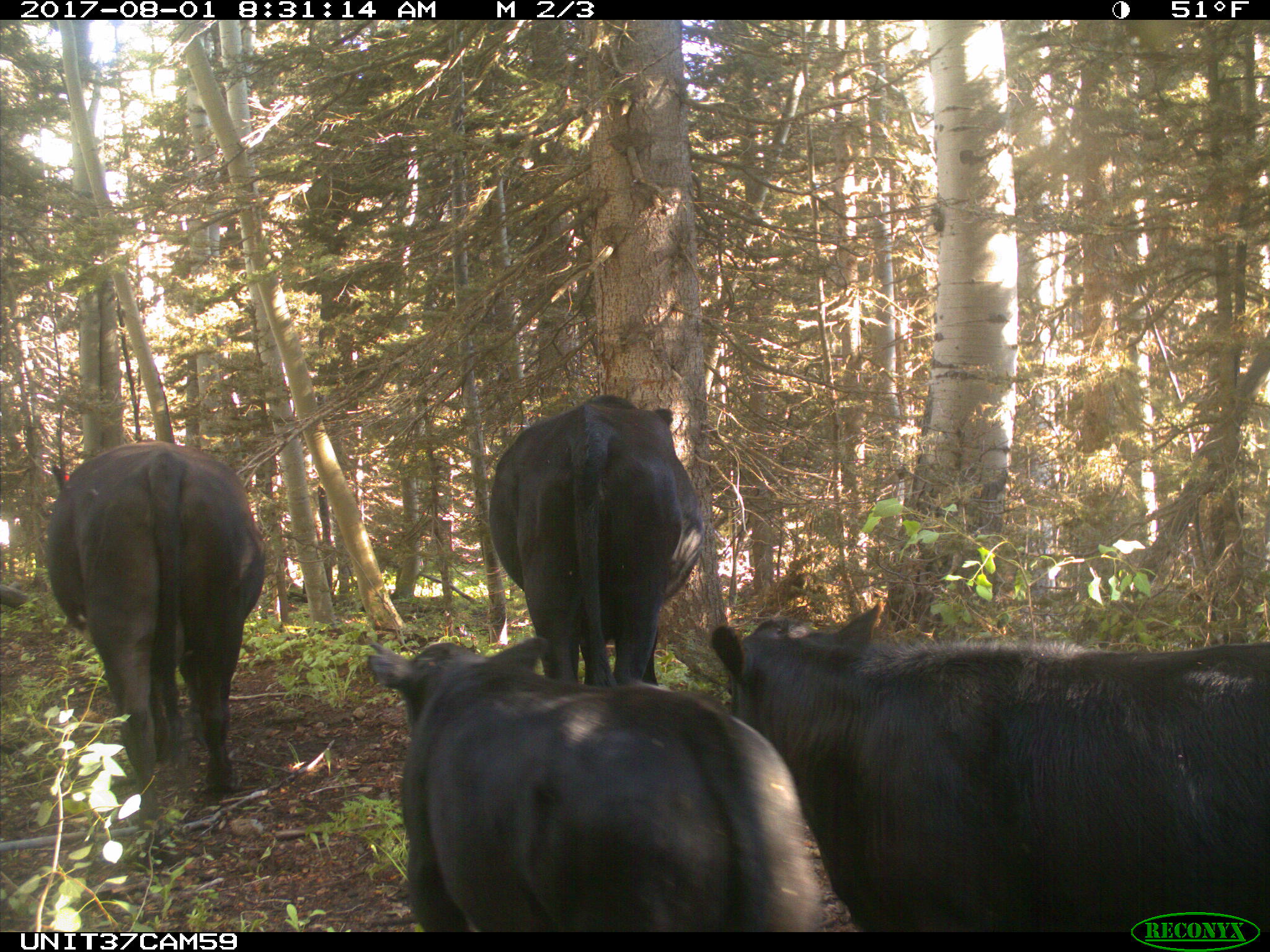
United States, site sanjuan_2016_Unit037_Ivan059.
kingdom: Animalia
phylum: Chordata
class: Mammalia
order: Artiodactyla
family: Bovidae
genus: Bos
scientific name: Bos taurus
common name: domestic cow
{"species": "Bos taurus (domestic cow)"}